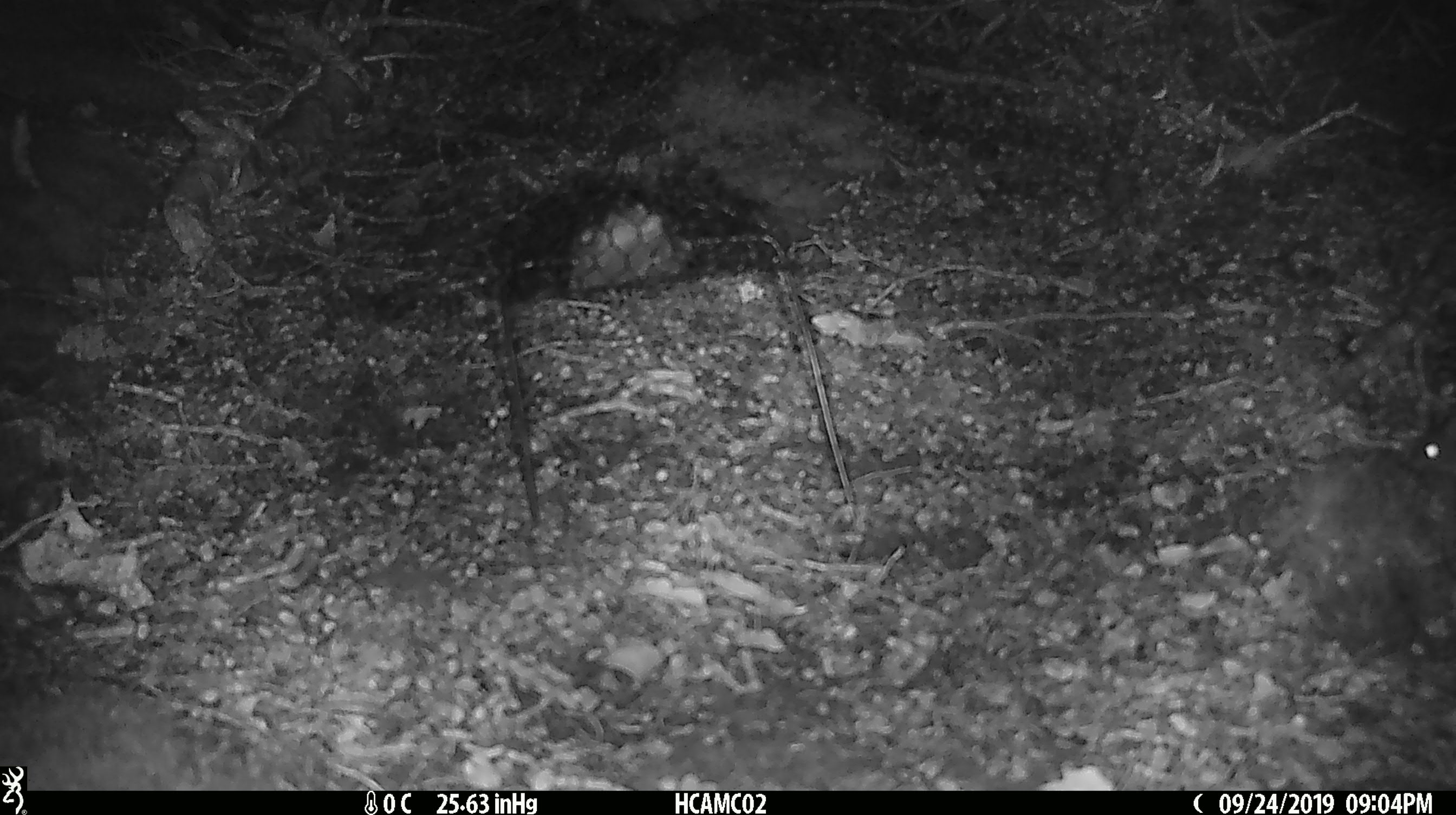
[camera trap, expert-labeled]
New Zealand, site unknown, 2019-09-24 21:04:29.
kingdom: Animalia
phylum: Chordata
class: Mammalia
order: Rodentia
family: Muridae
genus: Mus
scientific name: Mus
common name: mouse